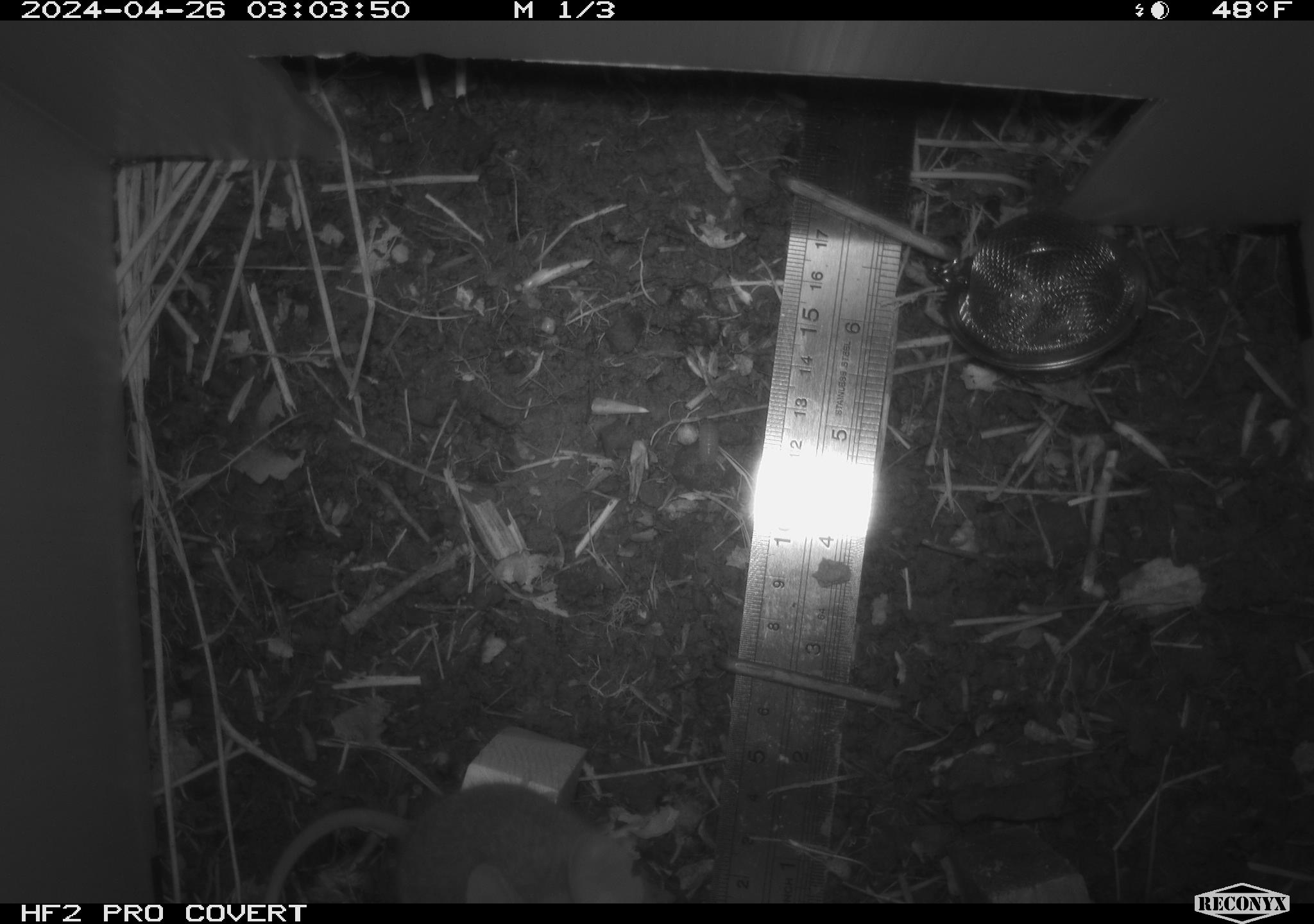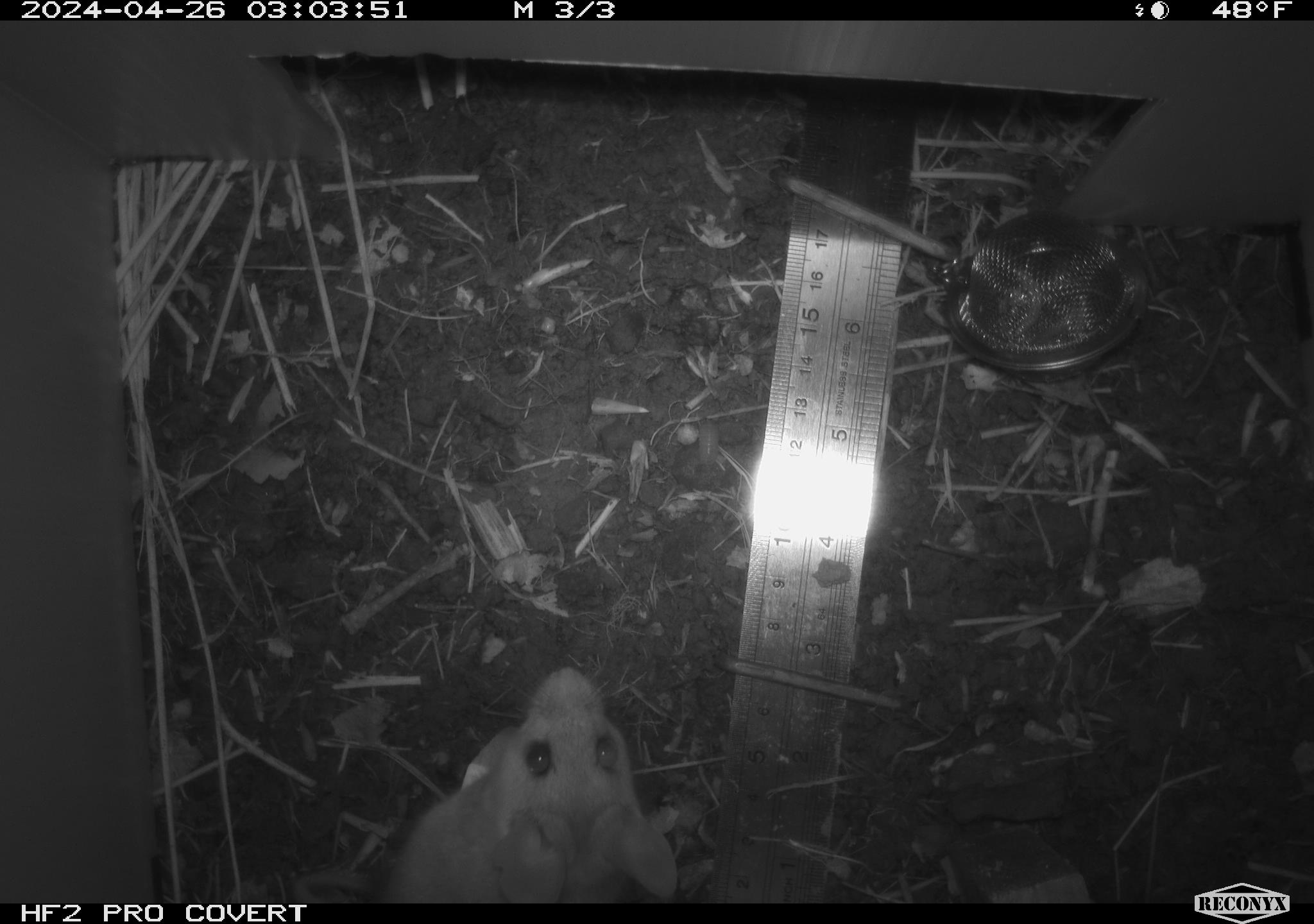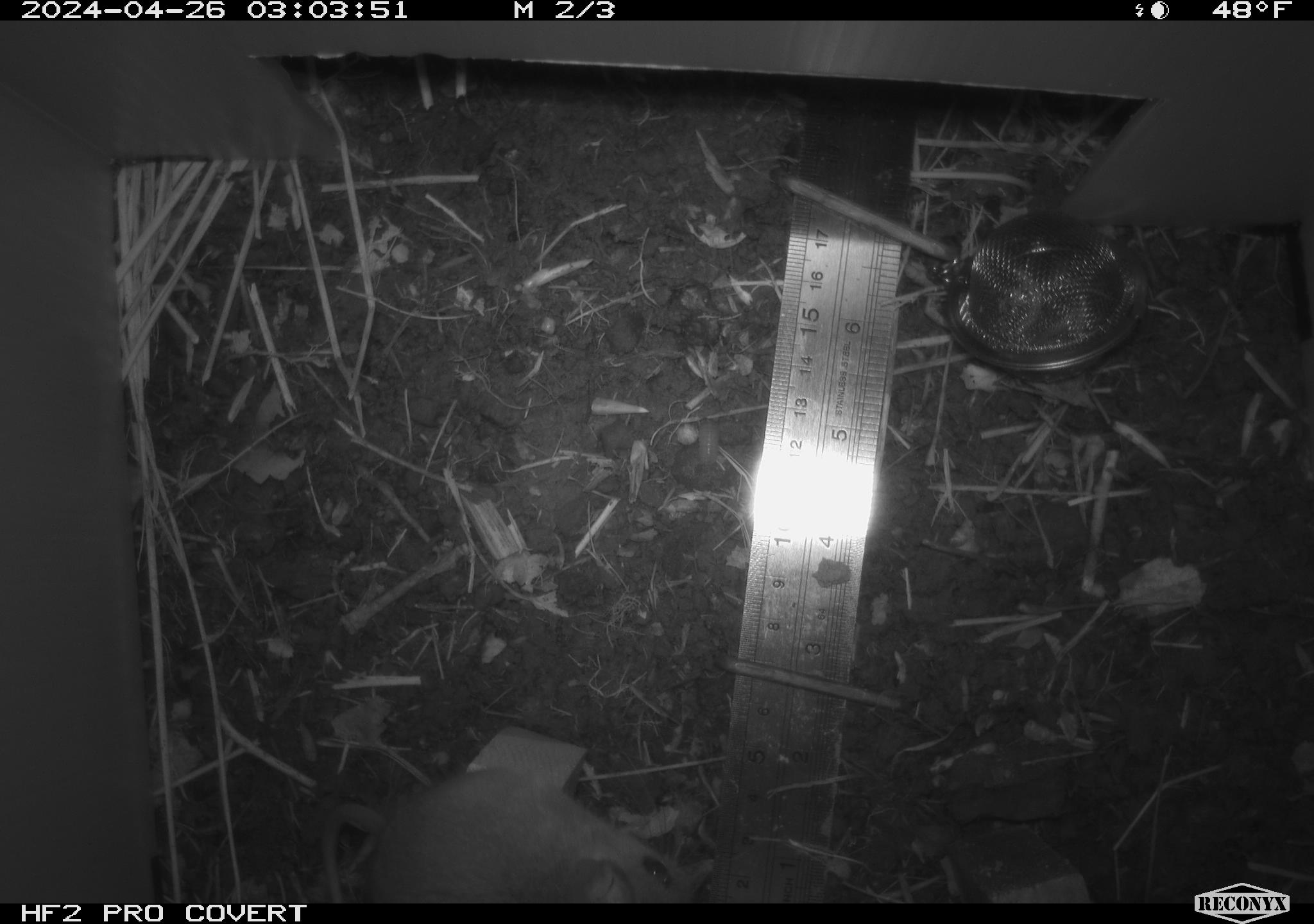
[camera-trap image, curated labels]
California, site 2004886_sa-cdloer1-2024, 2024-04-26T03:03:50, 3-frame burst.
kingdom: Animalia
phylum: Chordata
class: Mammalia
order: Rodentia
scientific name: Rodentia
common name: mouse species